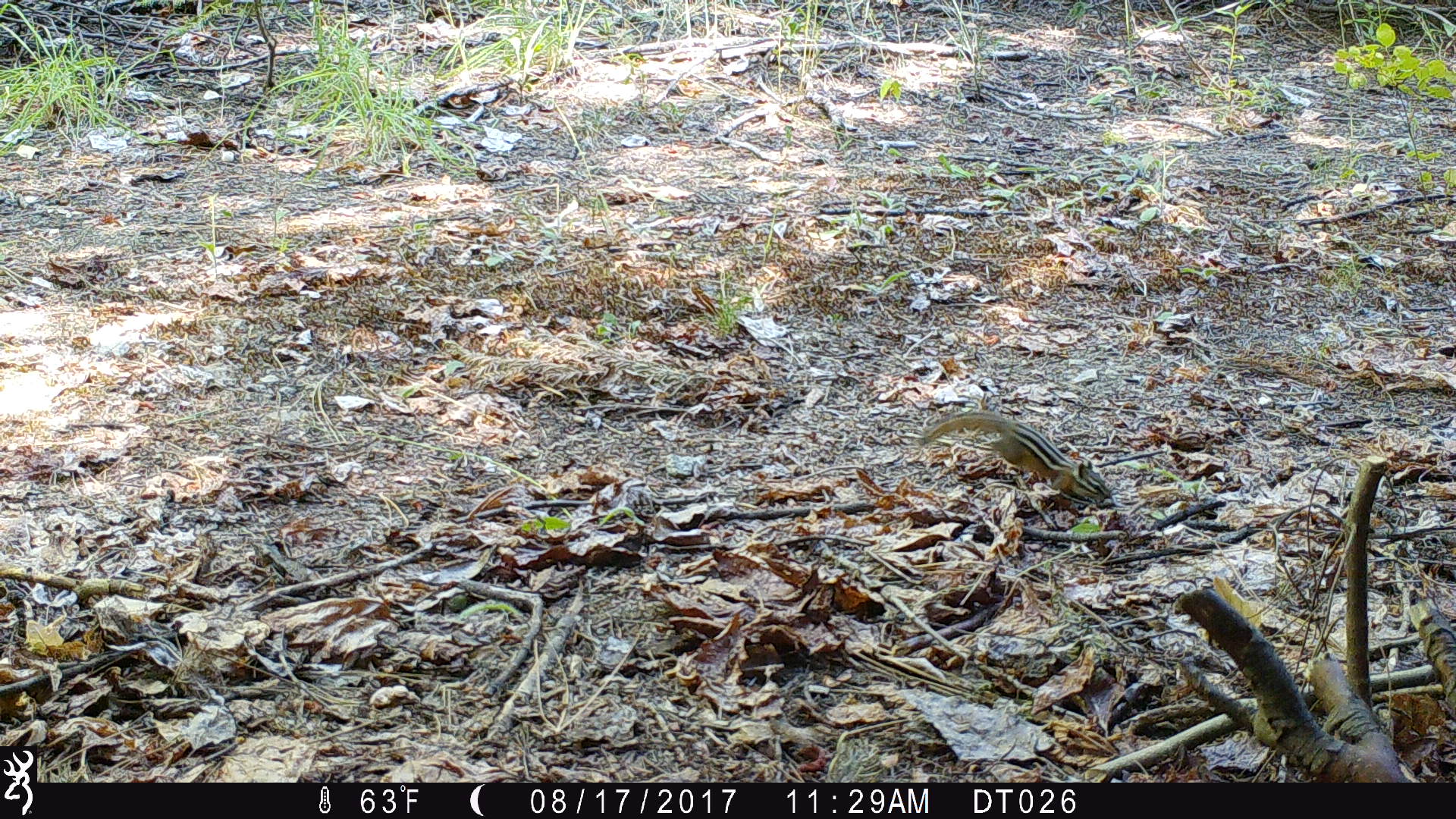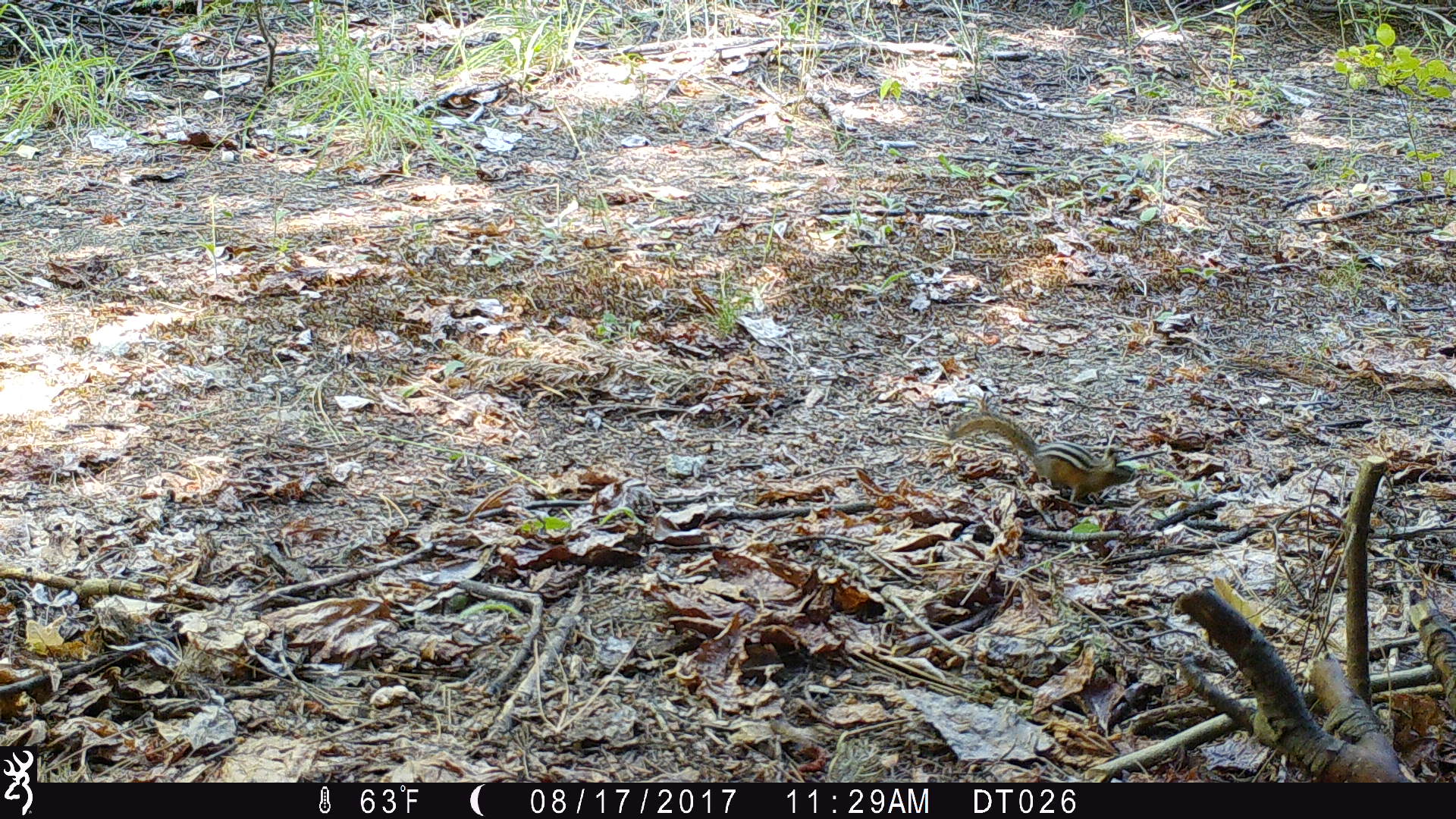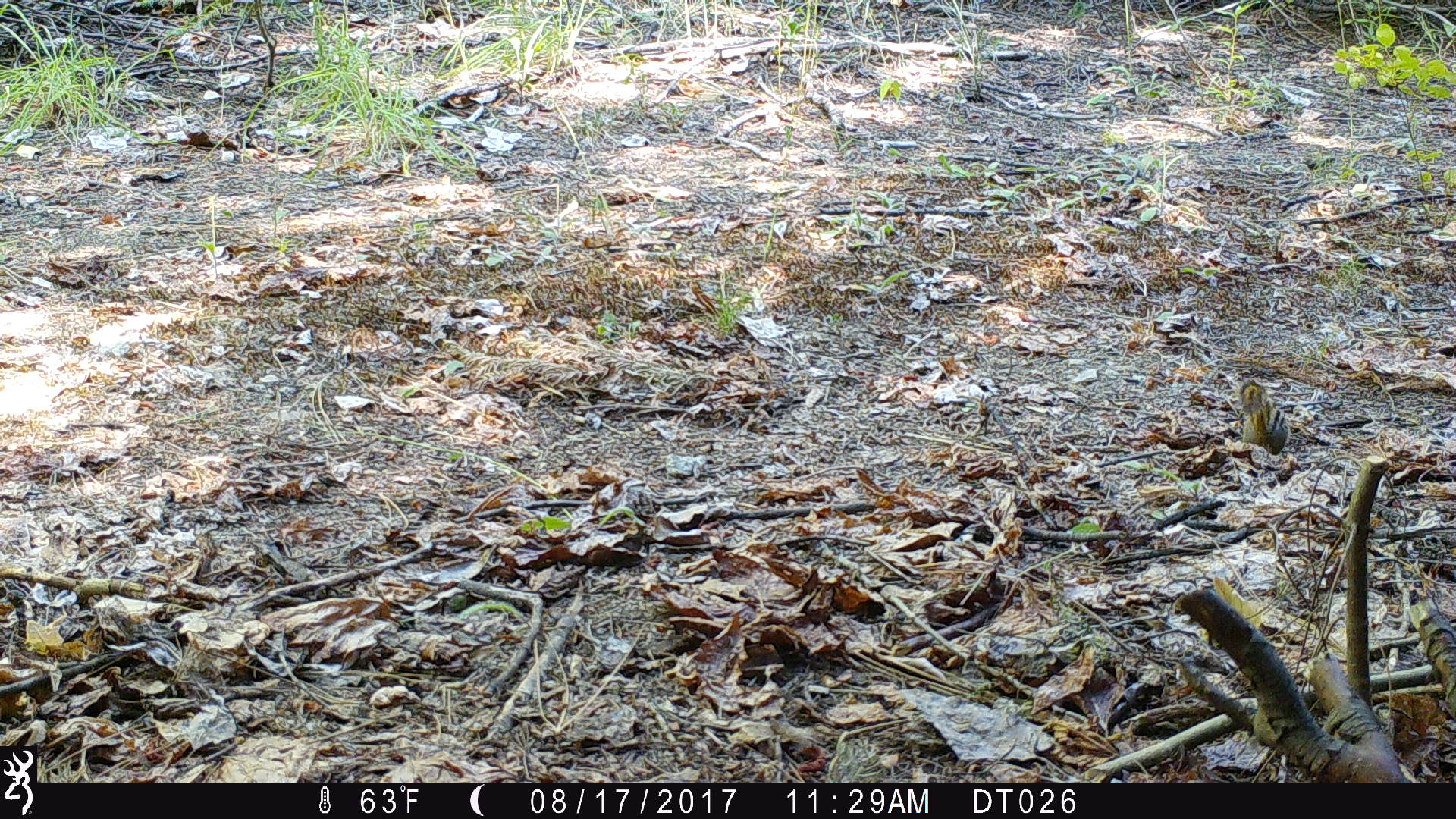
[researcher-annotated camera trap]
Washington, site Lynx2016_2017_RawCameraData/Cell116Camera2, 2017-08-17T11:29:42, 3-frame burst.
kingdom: Animalia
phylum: Chordata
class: Mammalia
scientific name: Mammalia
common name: small mammal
Small mammal (Mammalia). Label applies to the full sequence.